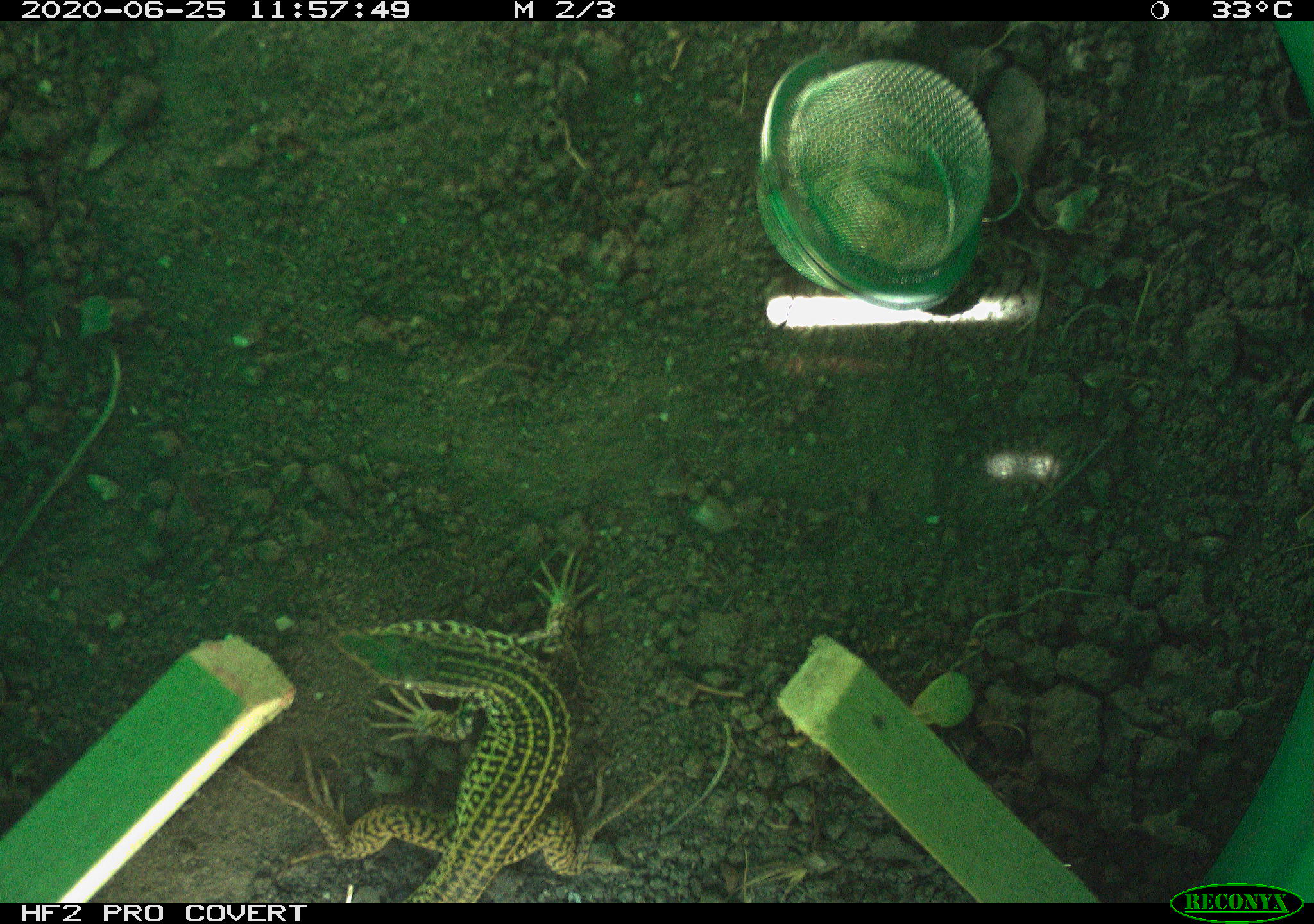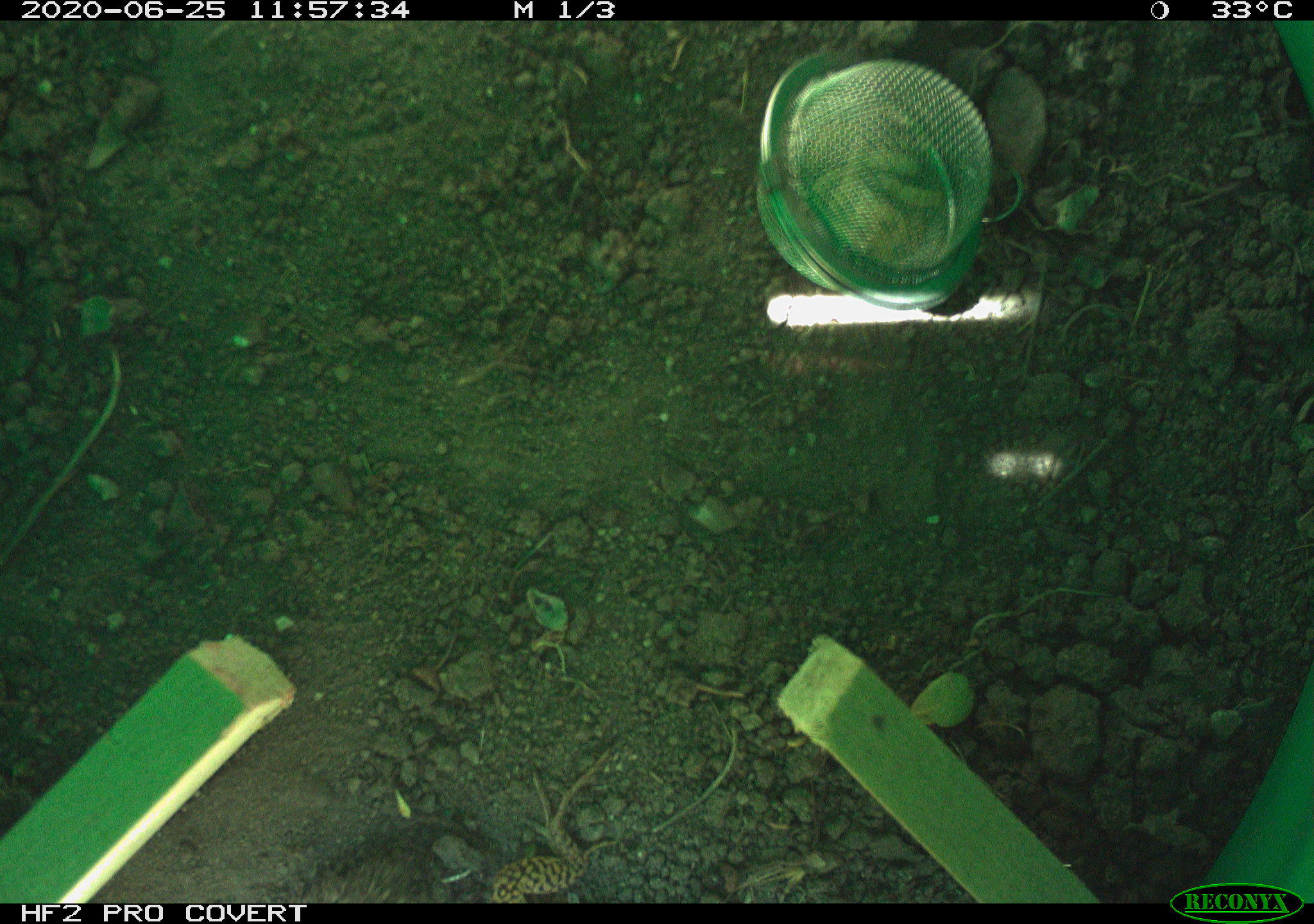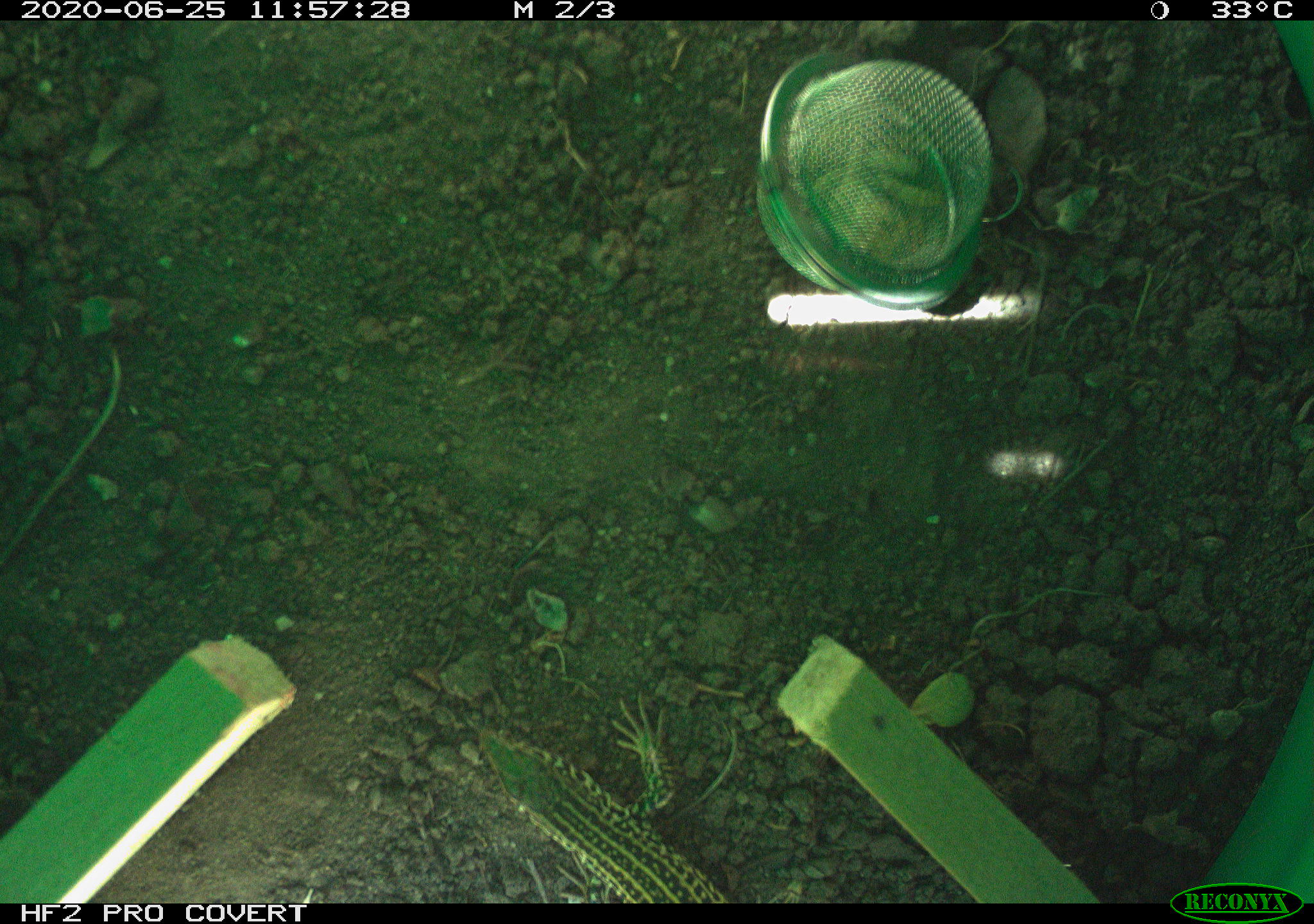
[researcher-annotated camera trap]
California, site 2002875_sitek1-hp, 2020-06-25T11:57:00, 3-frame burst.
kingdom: Animalia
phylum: Chordata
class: Reptilia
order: Squamata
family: Teiidae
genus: Aspidoscelis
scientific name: Aspidoscelis tigris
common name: western whiptail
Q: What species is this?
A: Western whiptail (Aspidoscelis tigris).